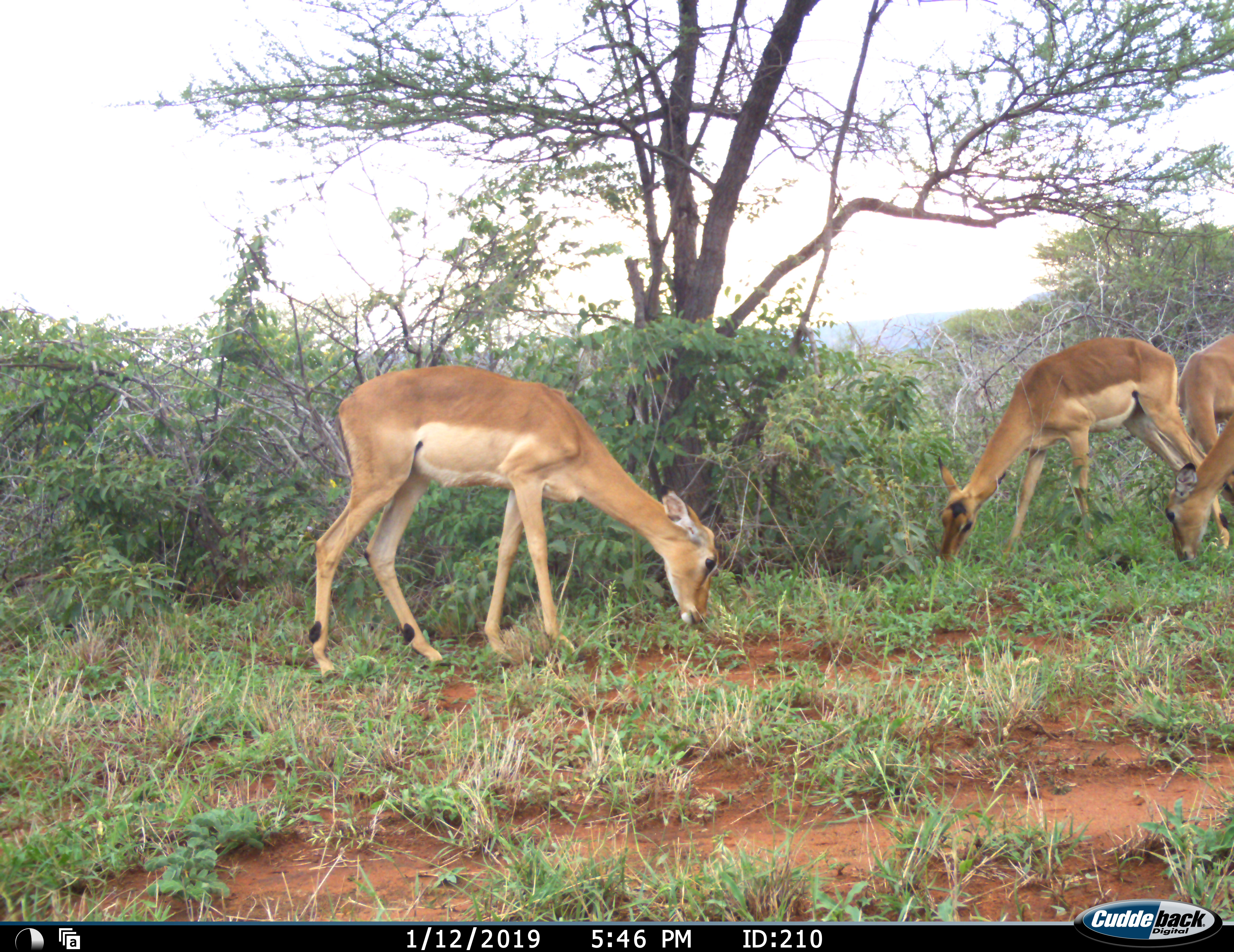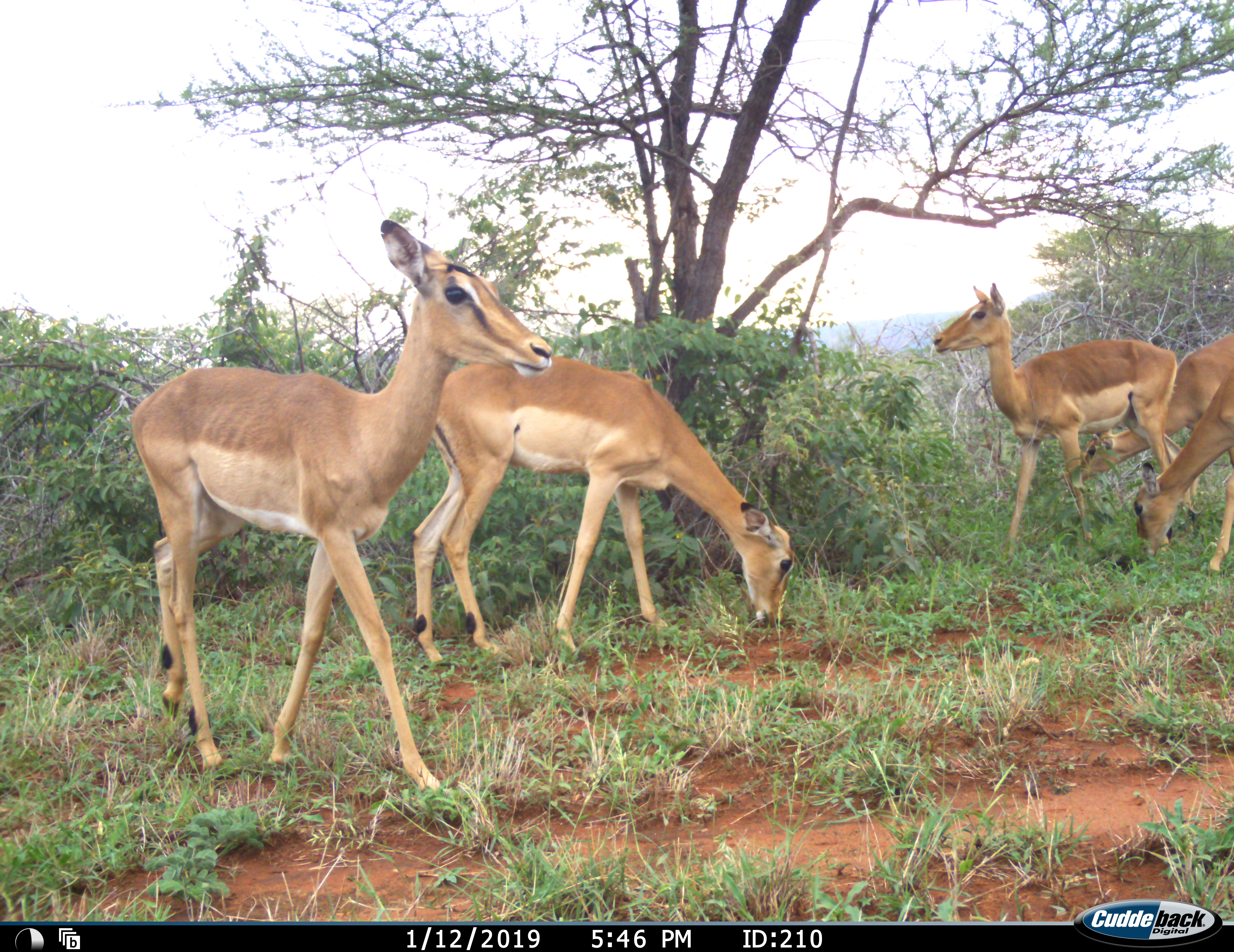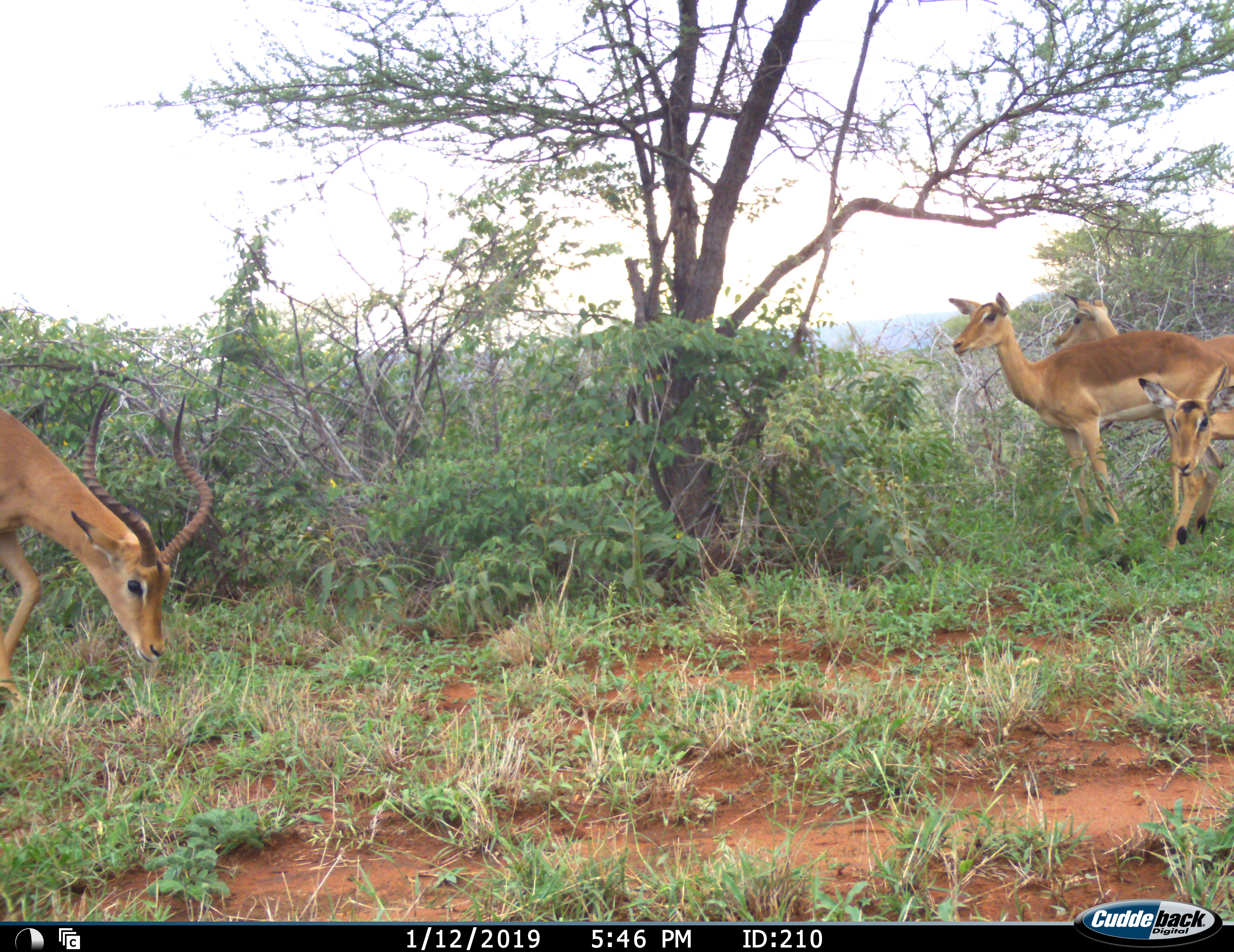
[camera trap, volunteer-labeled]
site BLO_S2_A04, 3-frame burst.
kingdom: Animalia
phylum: Chordata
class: Mammalia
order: Artiodactyla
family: Bovidae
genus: Aepyceros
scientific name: Aepyceros melampus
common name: impala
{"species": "impala (Aepyceros melampus)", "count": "6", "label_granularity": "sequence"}